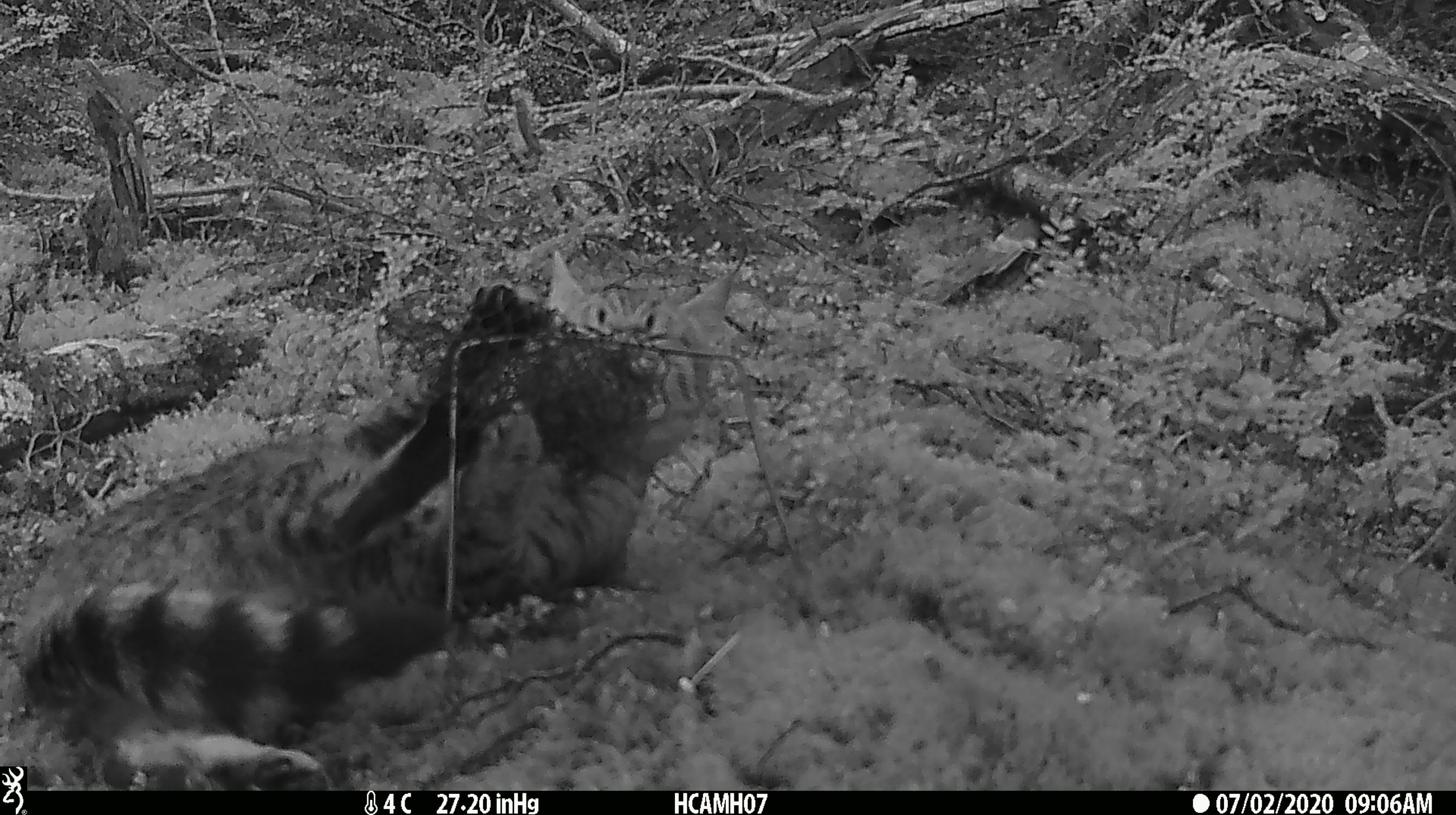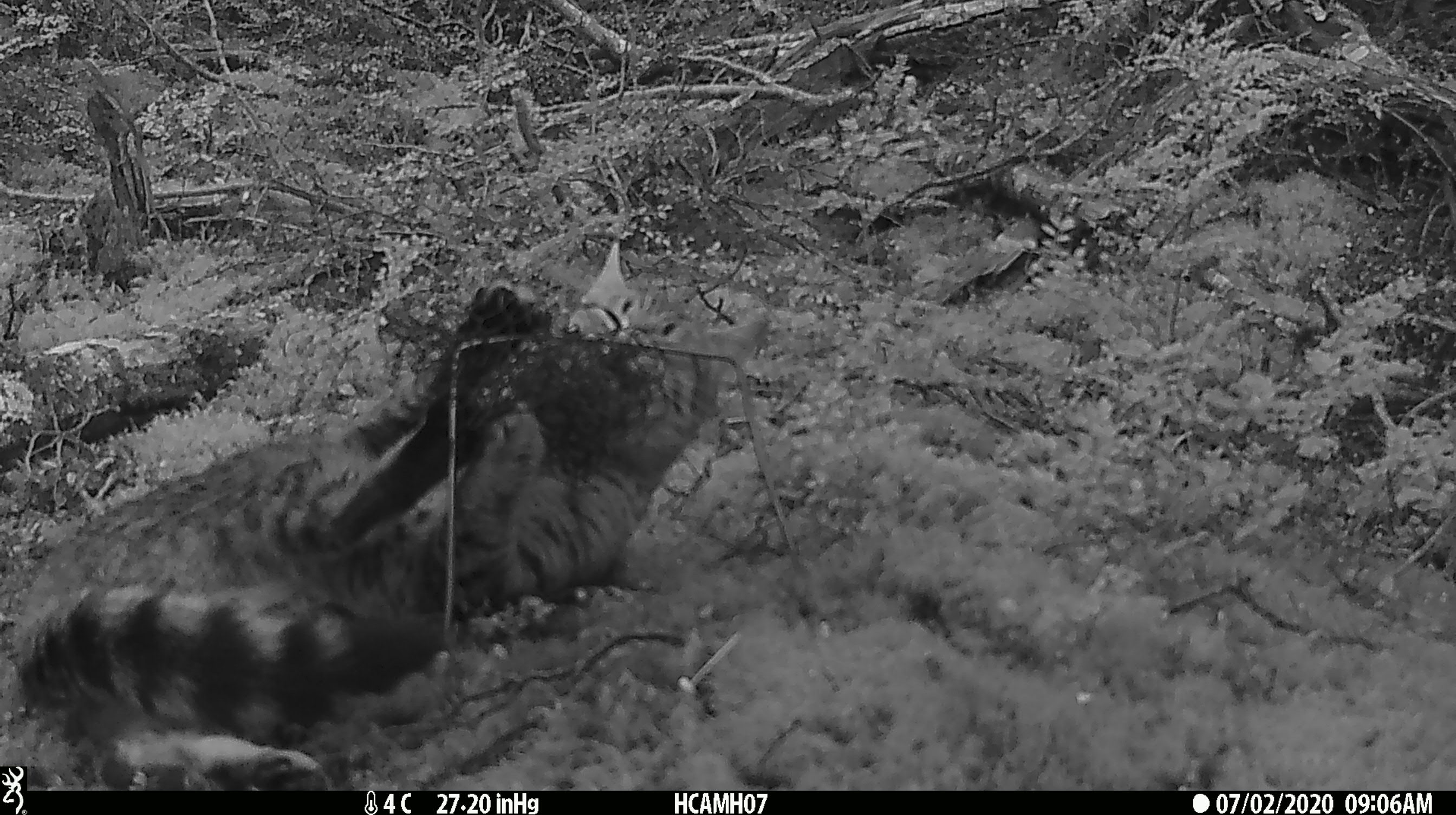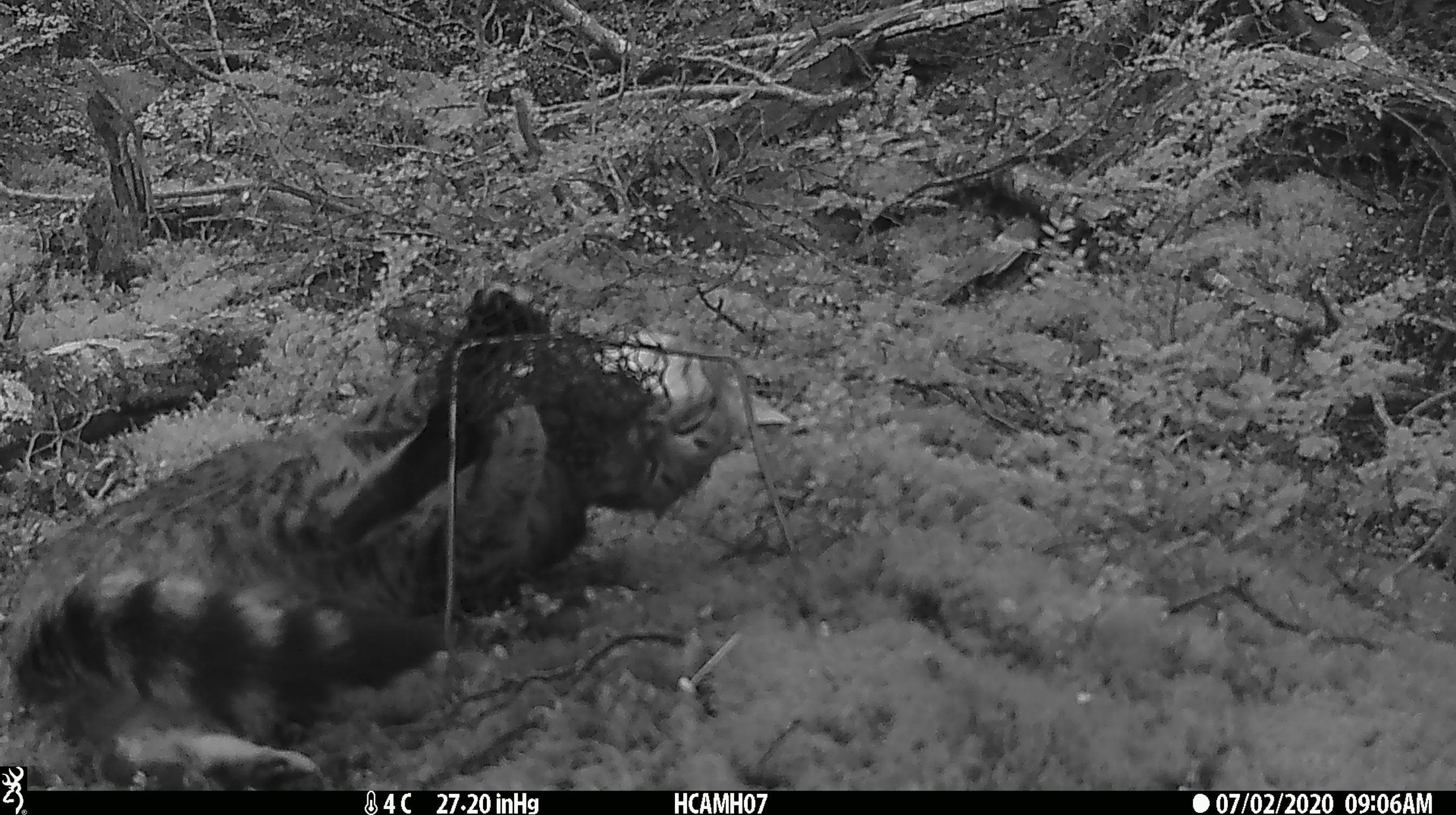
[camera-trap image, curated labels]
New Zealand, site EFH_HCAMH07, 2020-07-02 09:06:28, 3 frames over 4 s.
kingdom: Animalia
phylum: Chordata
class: Mammalia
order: Carnivora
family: Felidae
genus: Felis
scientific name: Felis catus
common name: domestic cat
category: cat